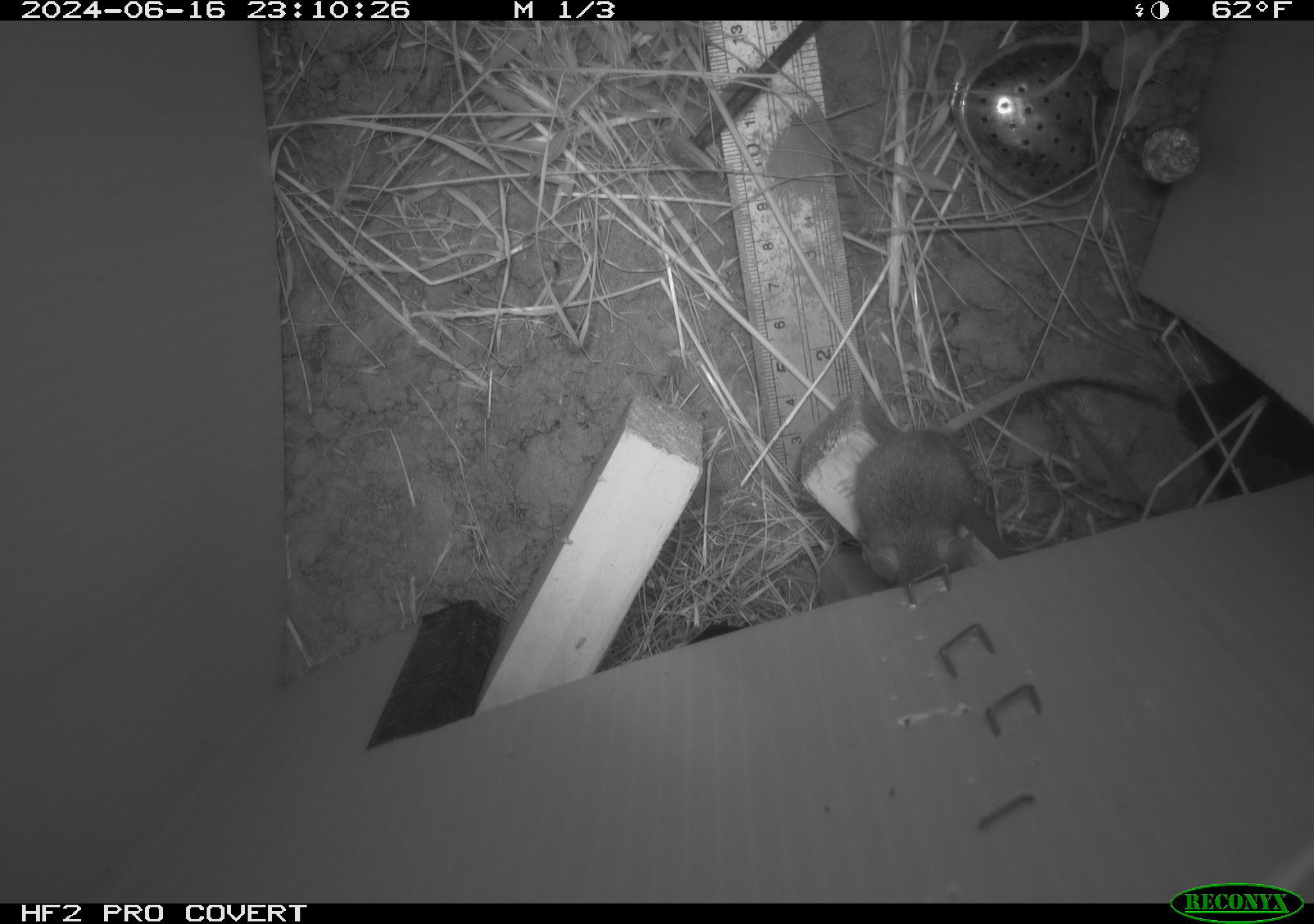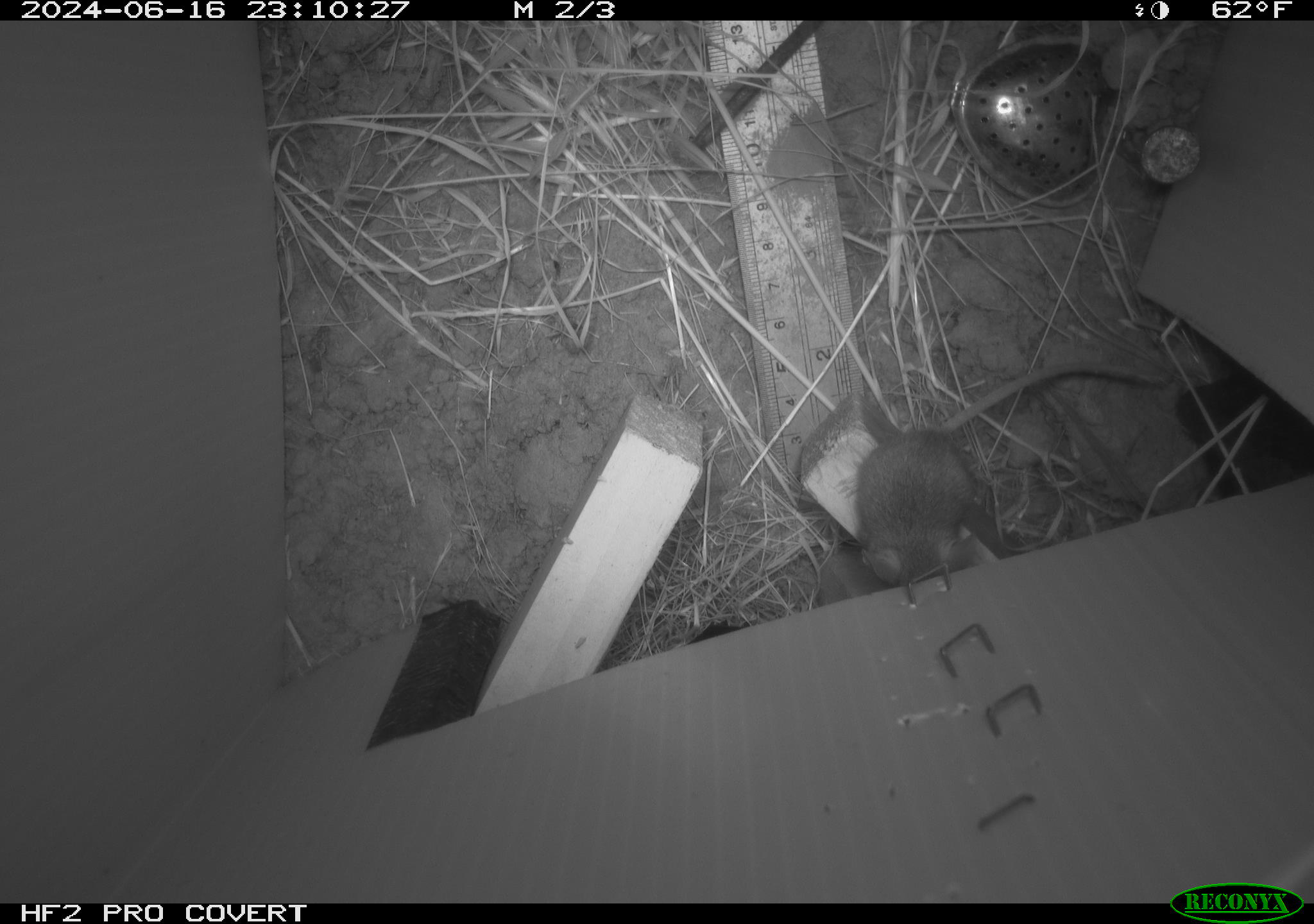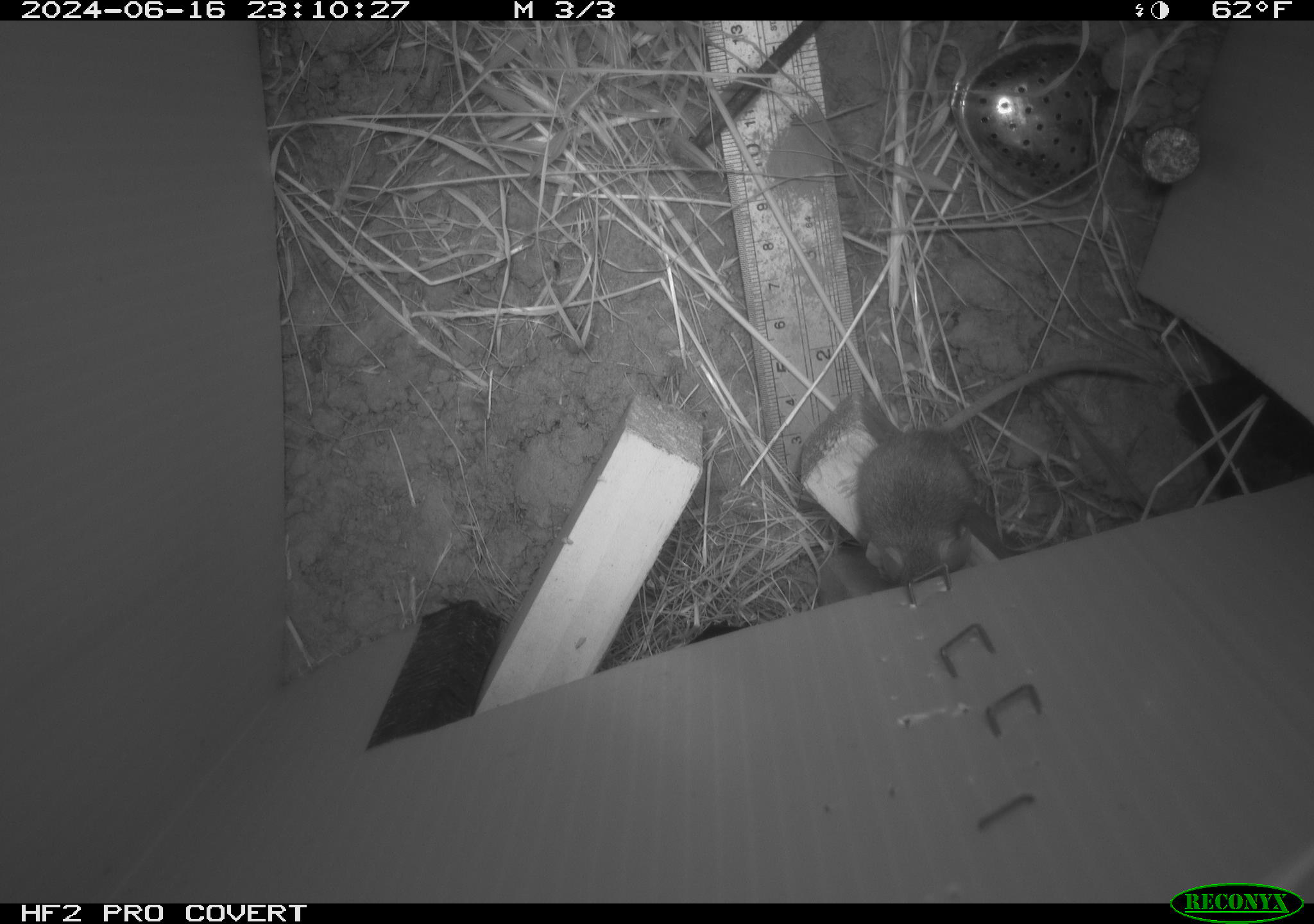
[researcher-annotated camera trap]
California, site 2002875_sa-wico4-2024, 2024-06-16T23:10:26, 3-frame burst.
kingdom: Animalia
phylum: Chordata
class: Mammalia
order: Rodentia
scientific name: Rodentia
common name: mouse species